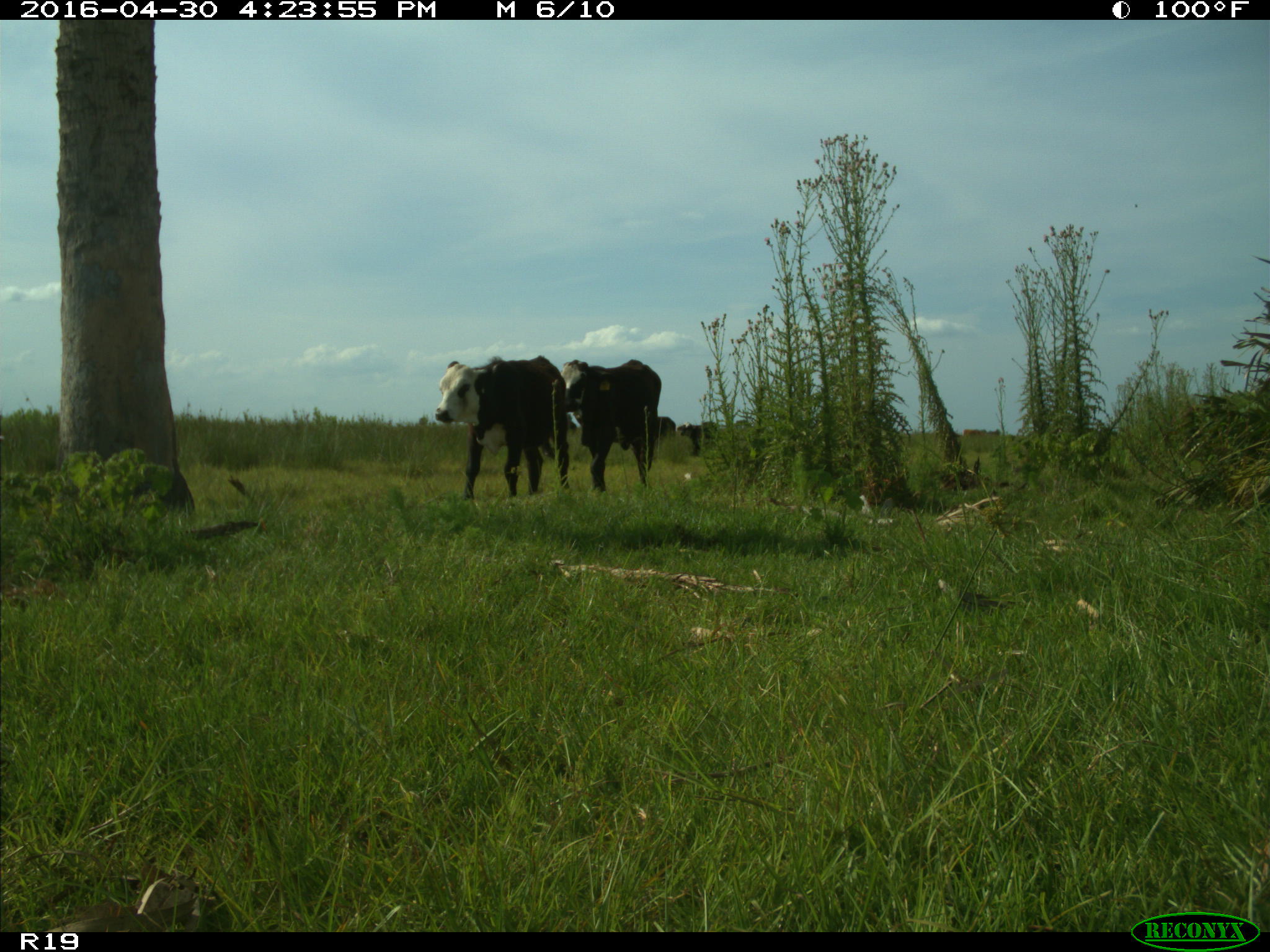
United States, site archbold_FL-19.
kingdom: Animalia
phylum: Chordata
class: Mammalia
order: Artiodactyla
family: Bovidae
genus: Bos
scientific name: Bos taurus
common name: domestic cow